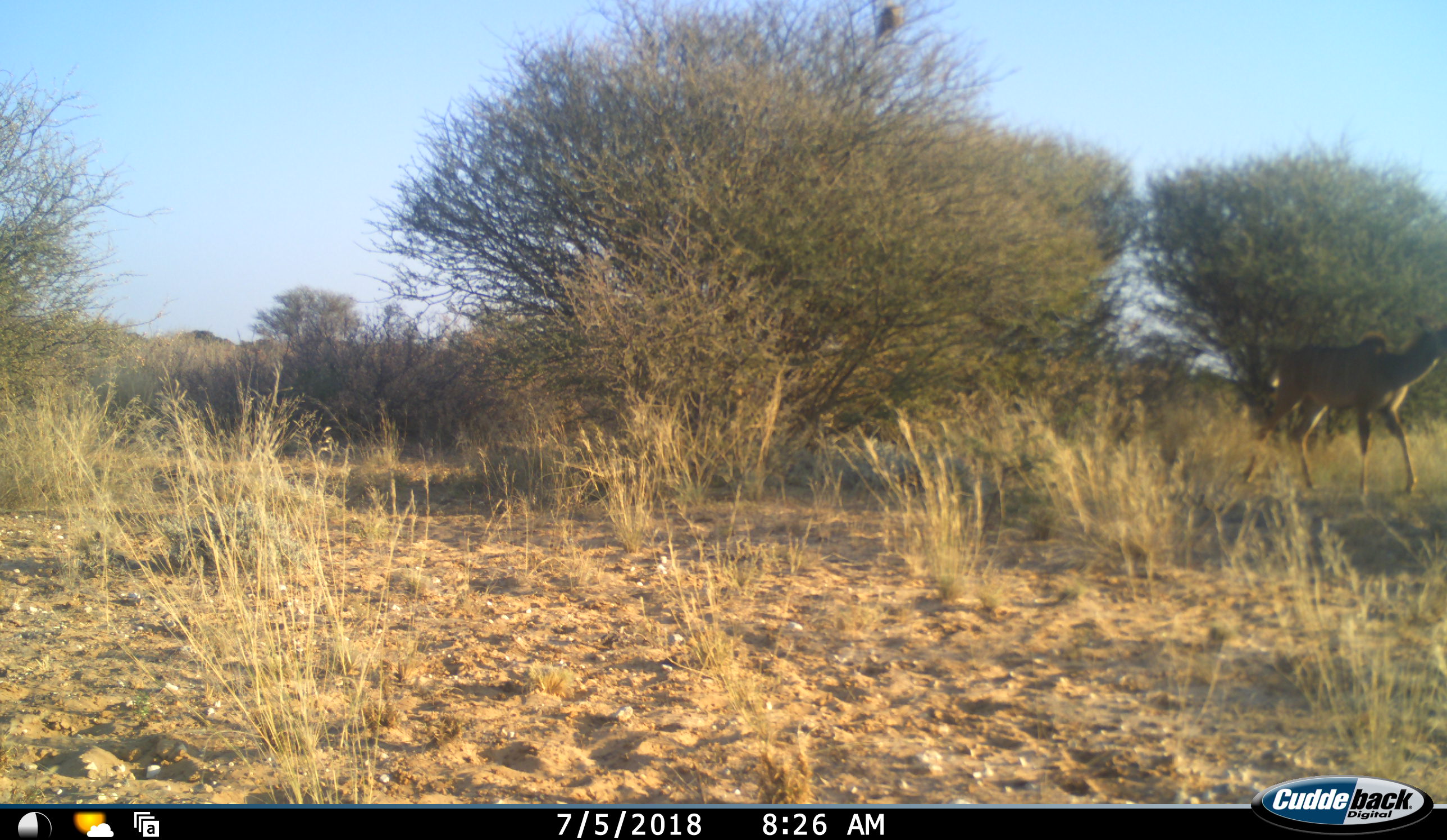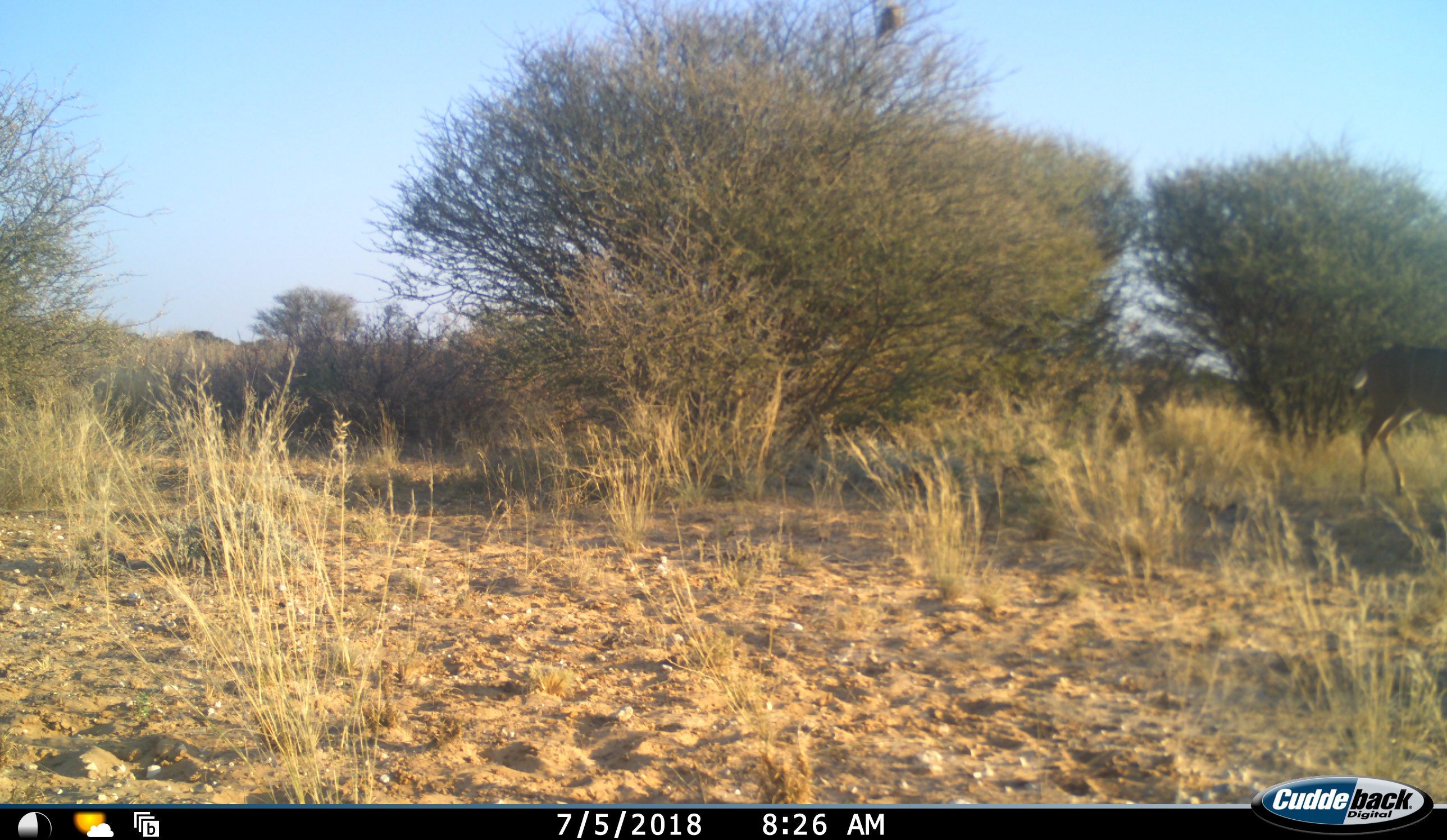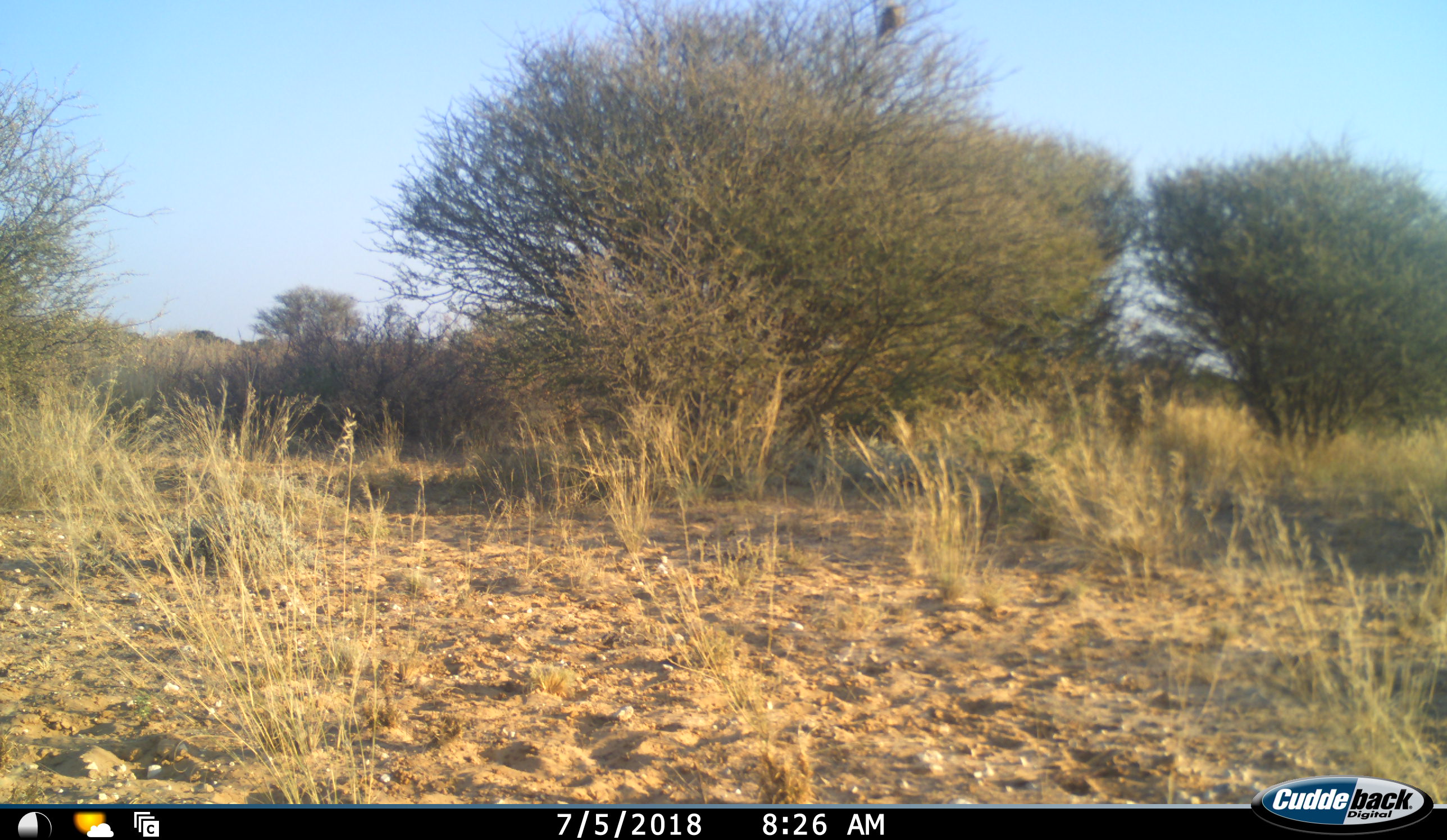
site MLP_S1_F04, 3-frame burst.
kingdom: Animalia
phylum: Chordata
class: Mammalia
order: Artiodactyla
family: Bovidae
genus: Tragelaphus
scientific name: Tragelaphus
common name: kudu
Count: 1.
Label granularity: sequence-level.